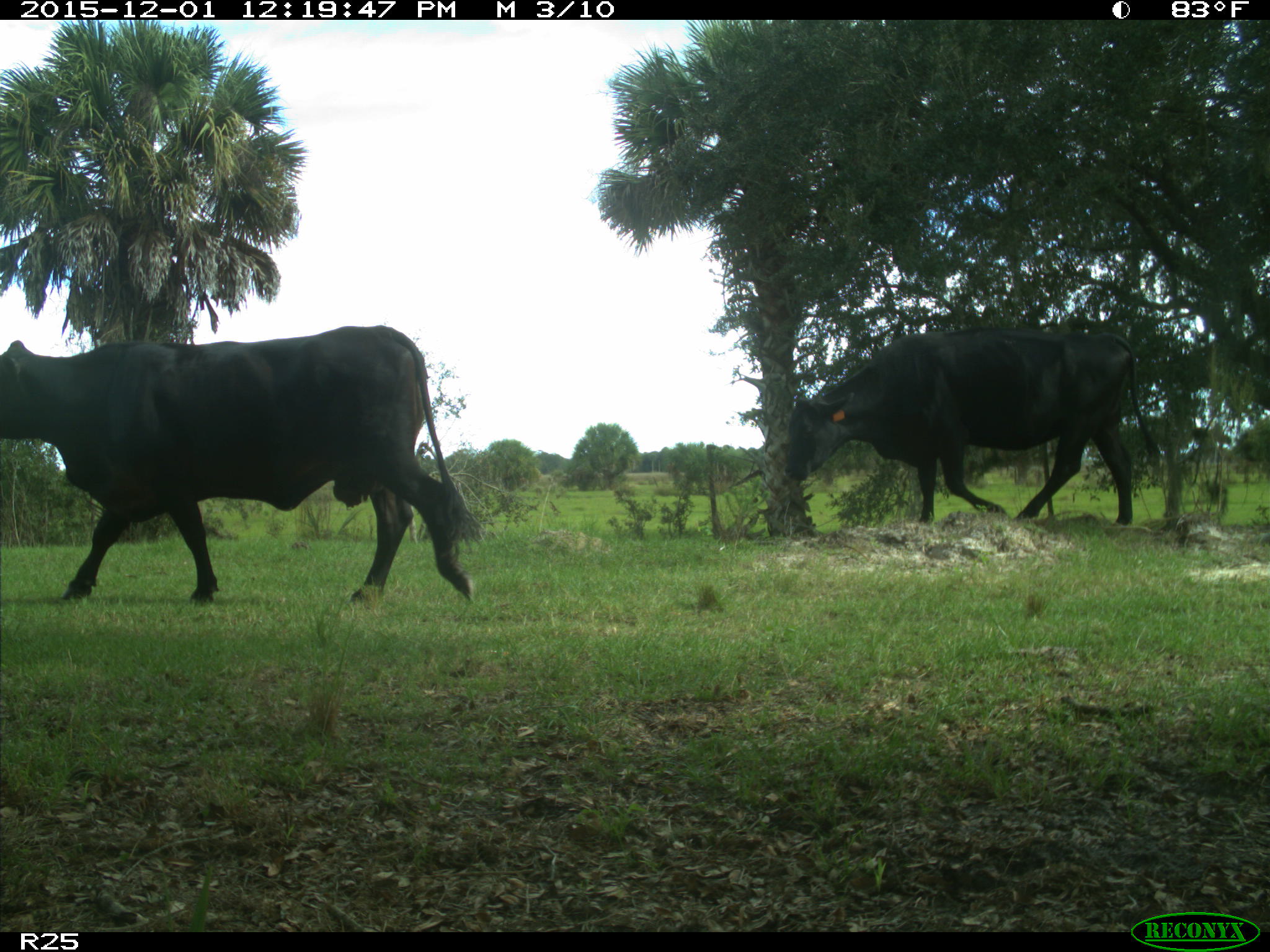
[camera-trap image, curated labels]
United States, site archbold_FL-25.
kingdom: Animalia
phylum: Chordata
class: Mammalia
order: Artiodactyla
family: Bovidae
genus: Bos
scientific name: Bos taurus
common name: domestic cow